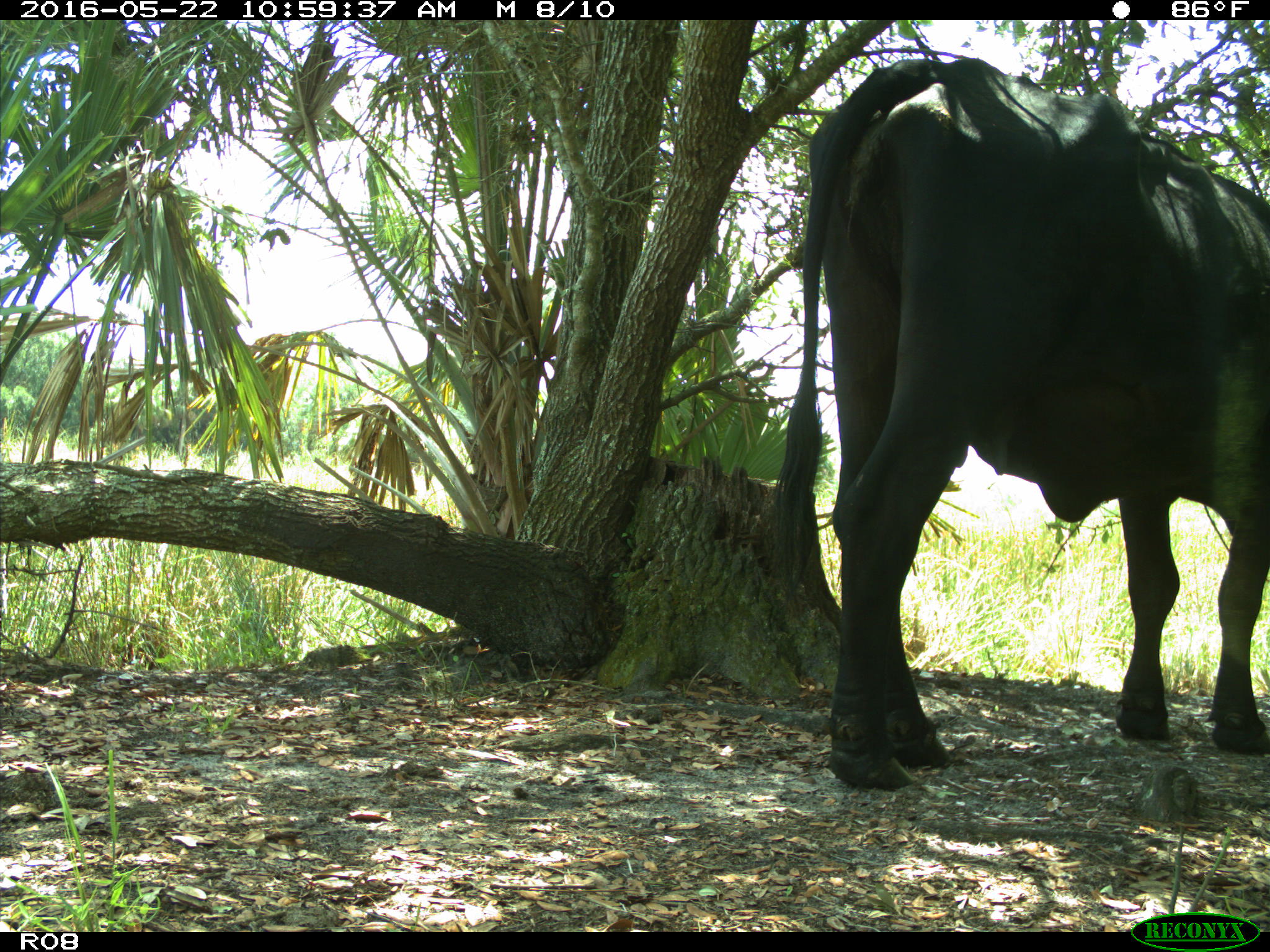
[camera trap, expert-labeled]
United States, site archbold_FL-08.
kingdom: Animalia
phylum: Chordata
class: Mammalia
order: Artiodactyla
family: Bovidae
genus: Bos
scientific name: Bos taurus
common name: domestic cow